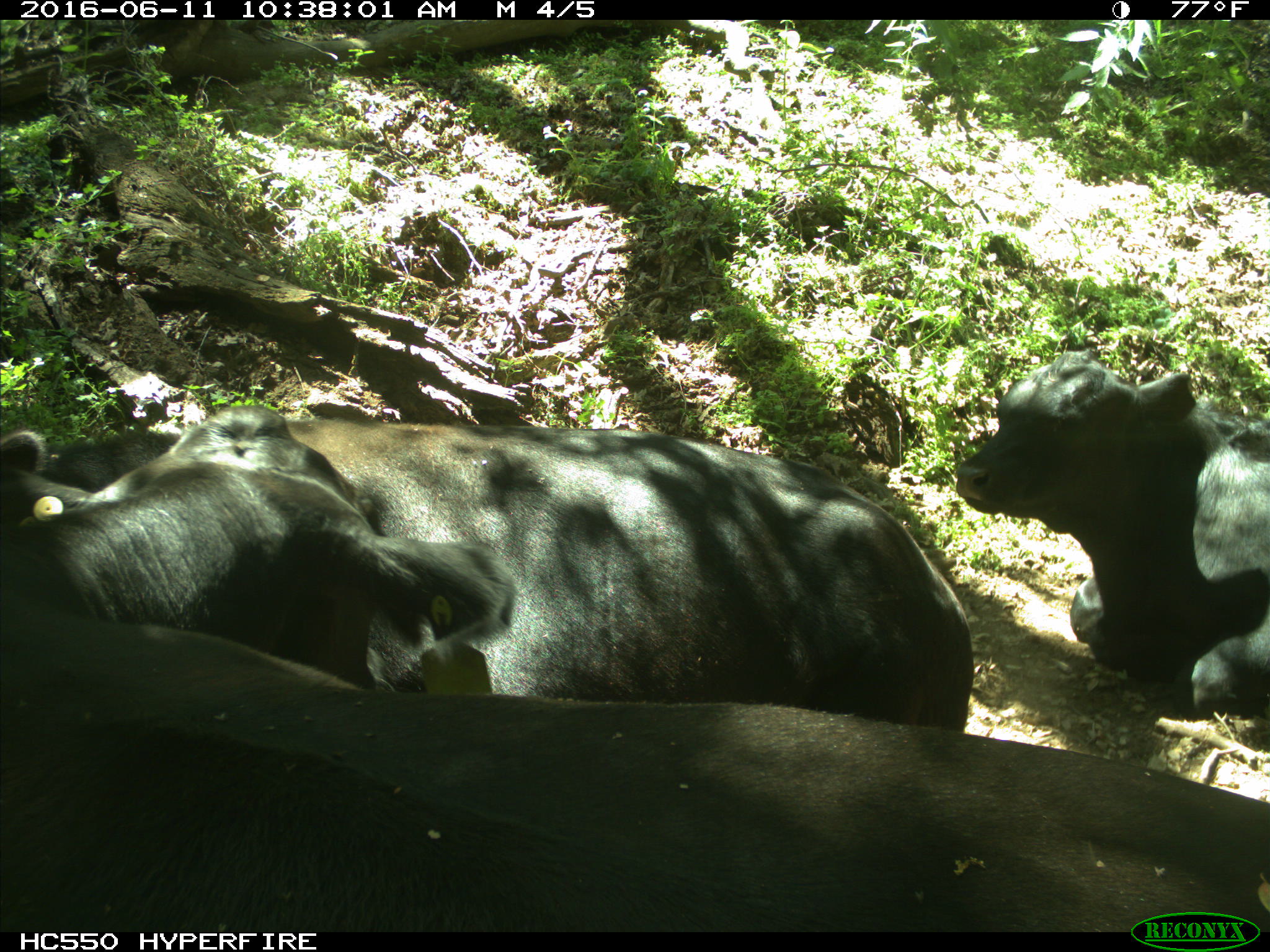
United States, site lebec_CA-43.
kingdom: Animalia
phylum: Chordata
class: Mammalia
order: Artiodactyla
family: Bovidae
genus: Bos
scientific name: Bos taurus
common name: domestic cow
Bos taurus (domestic cow).